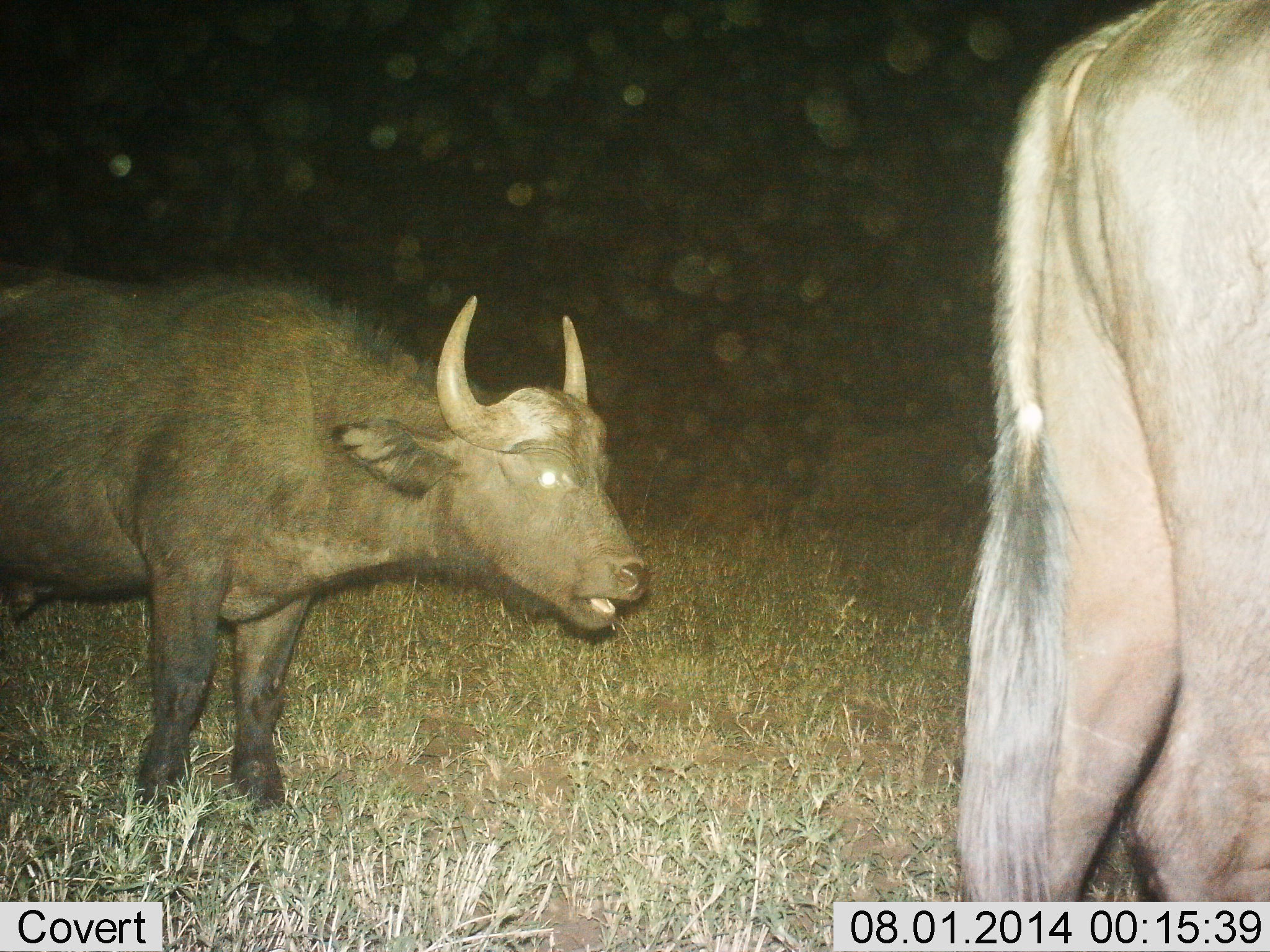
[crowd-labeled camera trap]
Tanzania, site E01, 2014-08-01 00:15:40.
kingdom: Animalia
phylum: Chordata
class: Mammalia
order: Artiodactyla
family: Bovidae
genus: Syncerus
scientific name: Syncerus caffer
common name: cape buffalo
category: buffalo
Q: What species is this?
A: Buffalo (cape buffalo) (Syncerus caffer).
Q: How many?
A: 2.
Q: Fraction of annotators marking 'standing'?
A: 92%.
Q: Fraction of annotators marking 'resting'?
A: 0%.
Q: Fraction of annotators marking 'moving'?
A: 0%.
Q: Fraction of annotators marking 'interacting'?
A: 0%.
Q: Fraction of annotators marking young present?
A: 8%.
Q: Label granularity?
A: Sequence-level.